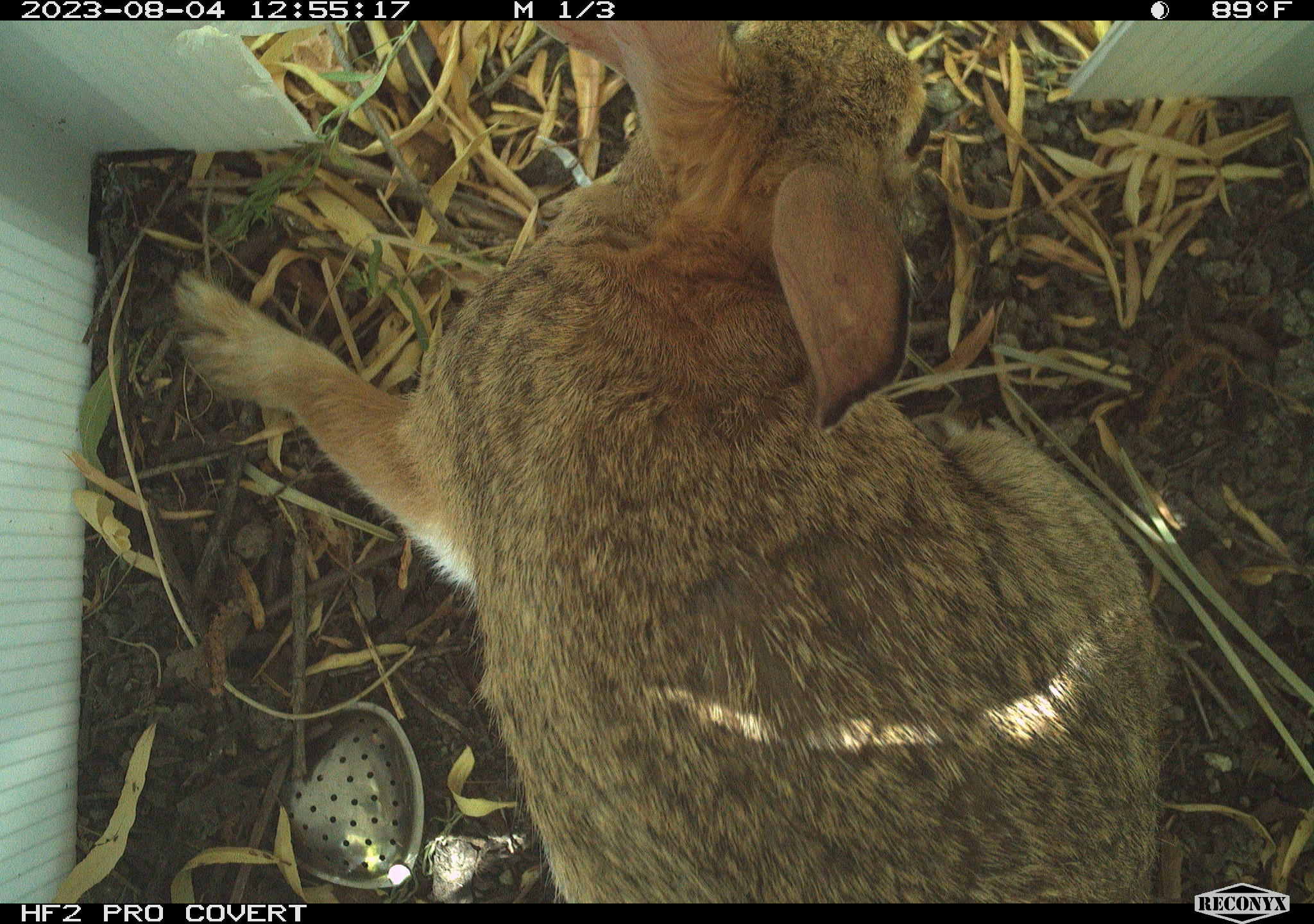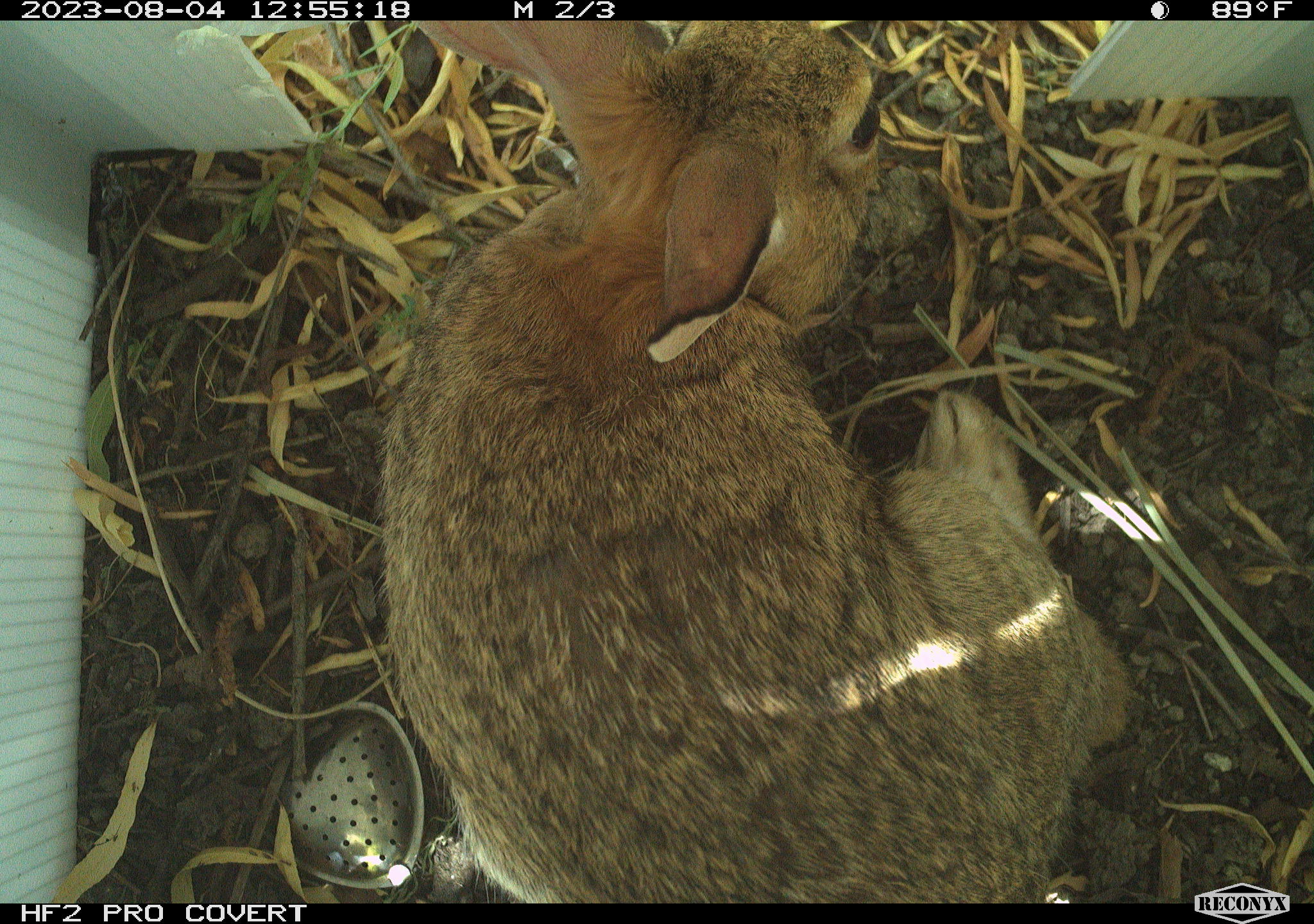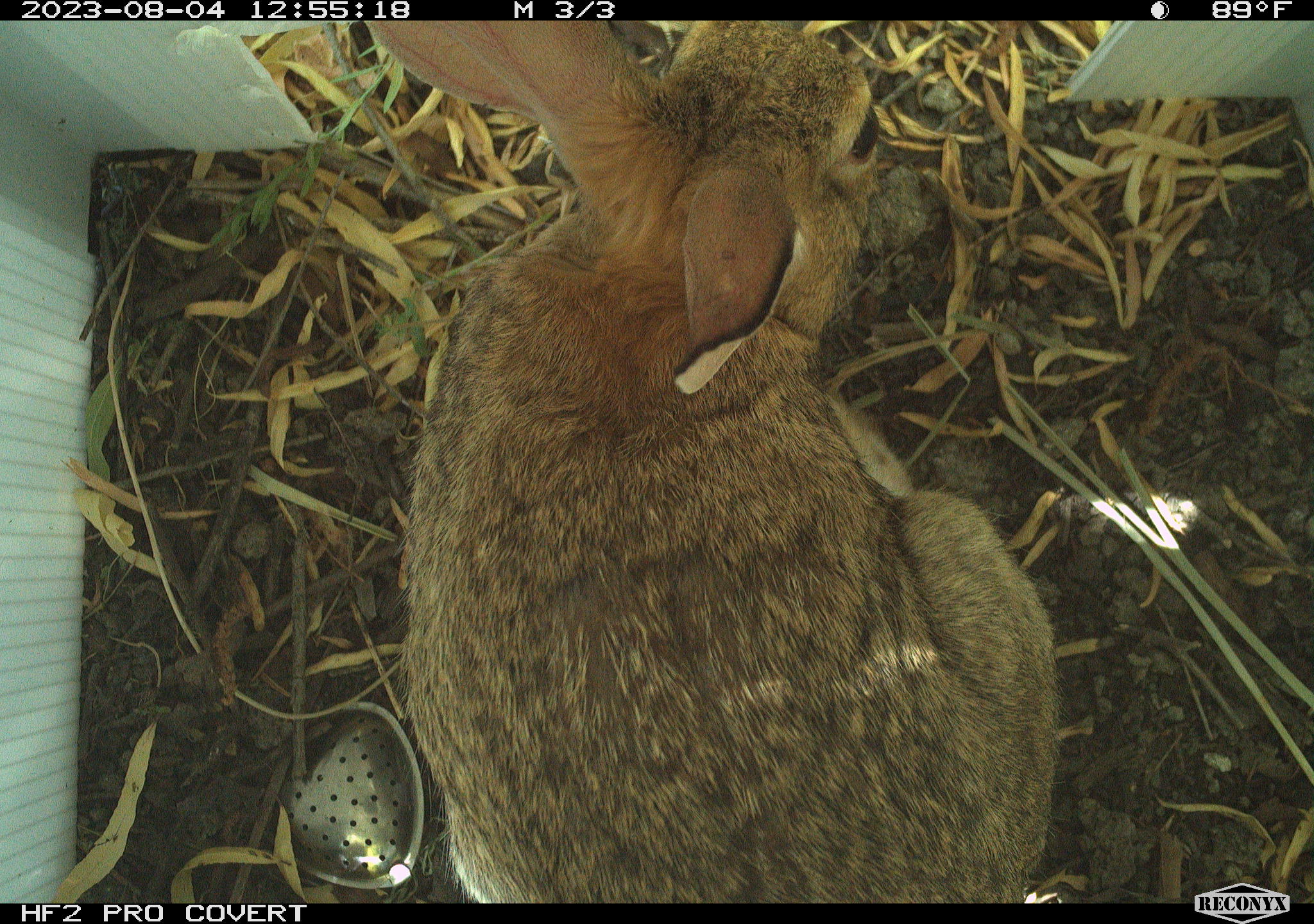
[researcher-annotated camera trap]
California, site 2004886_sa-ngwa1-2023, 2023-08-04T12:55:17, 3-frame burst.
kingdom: Animalia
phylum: Chordata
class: Mammalia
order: Lagomorpha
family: Leporidae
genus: Sylvilagus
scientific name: Sylvilagus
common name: cottontail rabbits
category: sylvilagus species